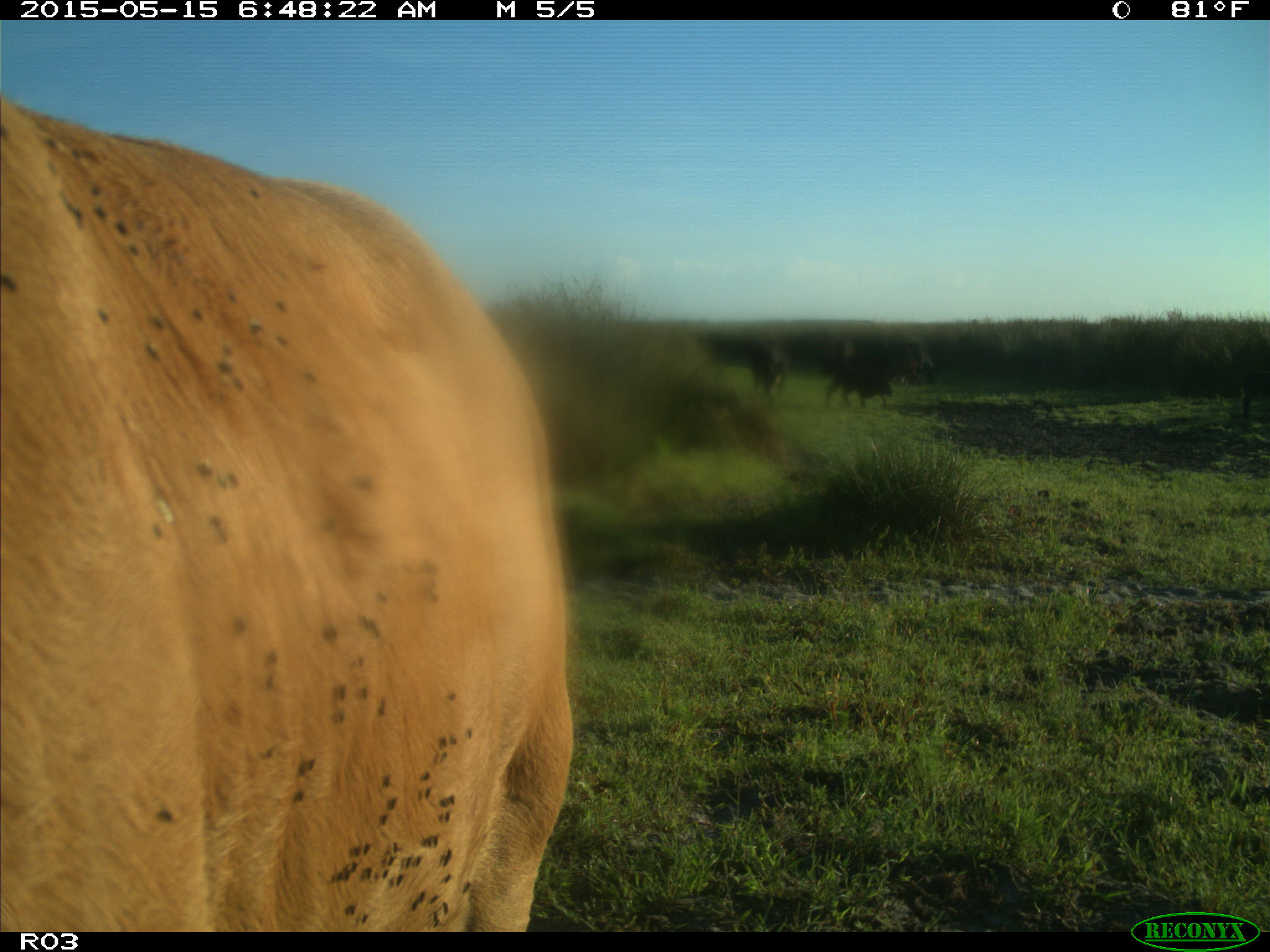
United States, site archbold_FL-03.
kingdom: Animalia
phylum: Chordata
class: Mammalia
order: Artiodactyla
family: Bovidae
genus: Bos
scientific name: Bos taurus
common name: domestic cow